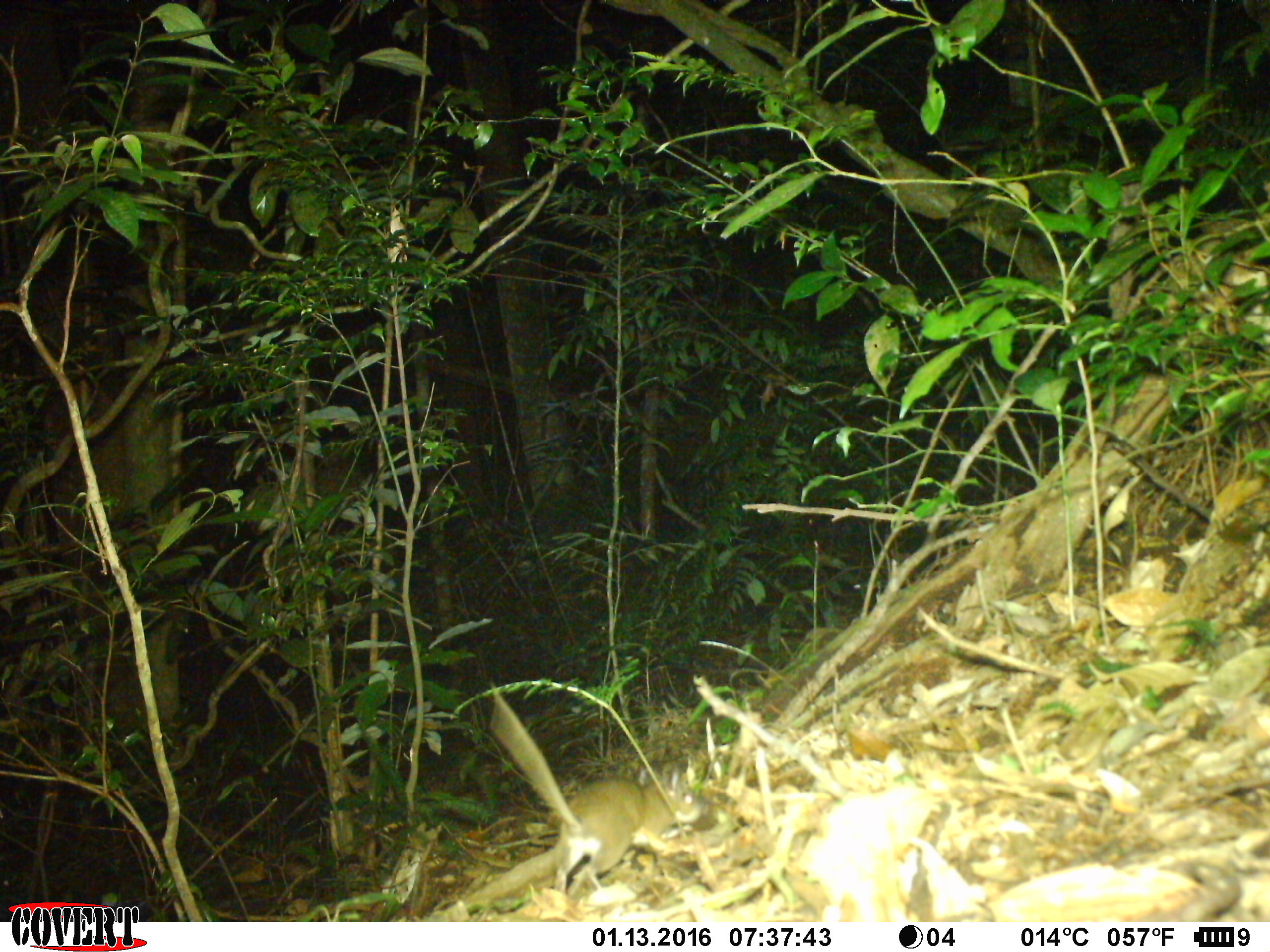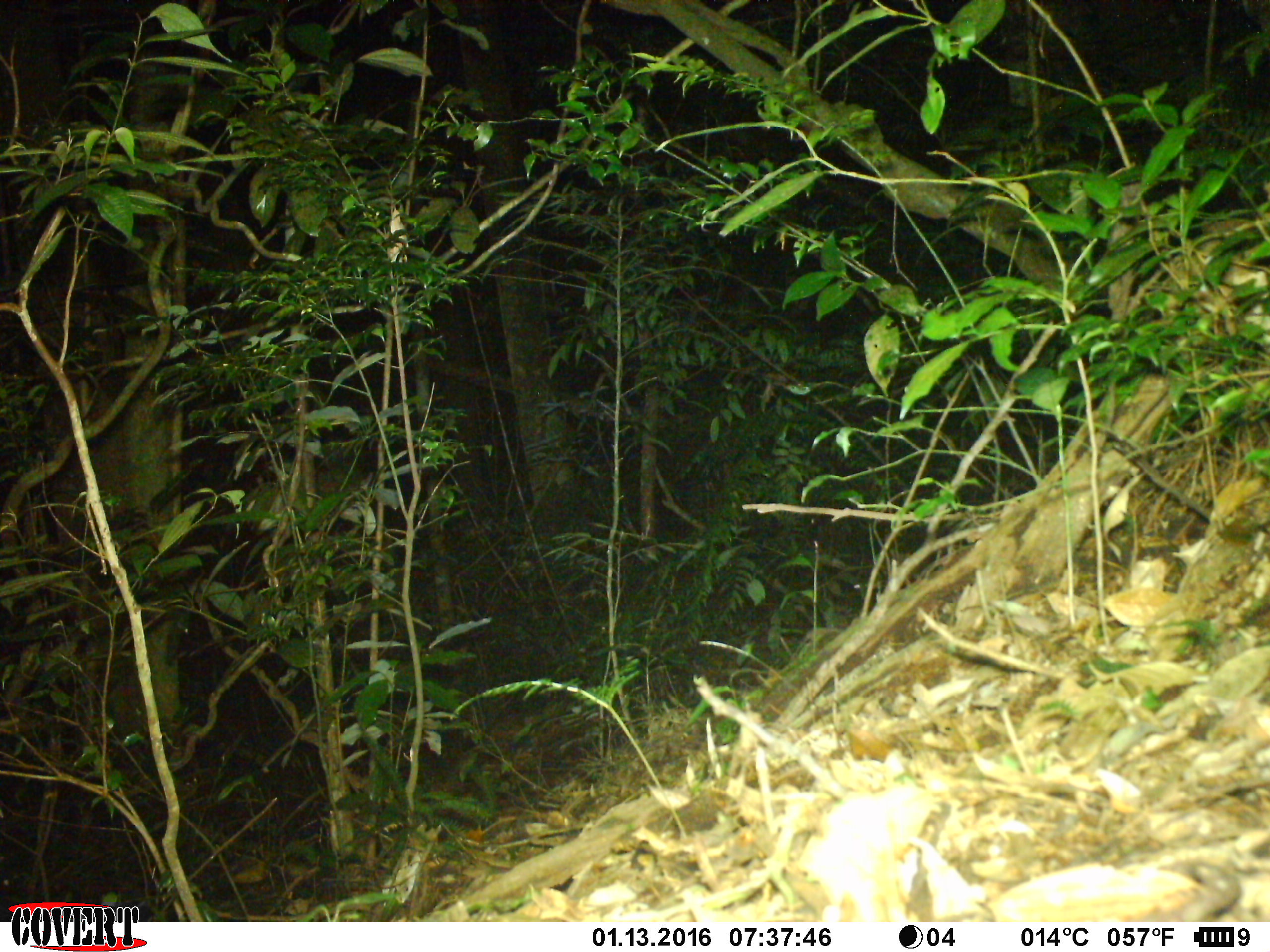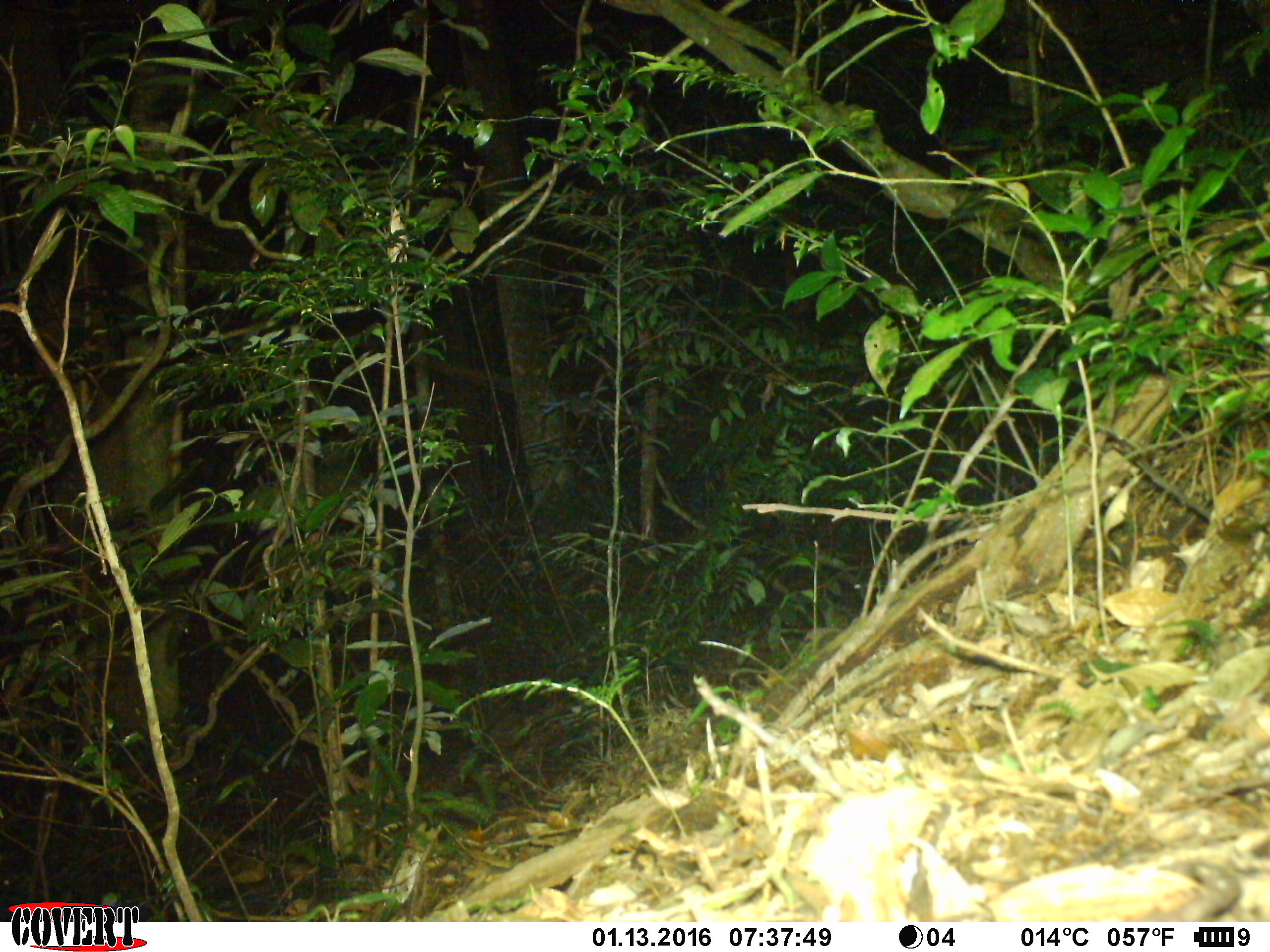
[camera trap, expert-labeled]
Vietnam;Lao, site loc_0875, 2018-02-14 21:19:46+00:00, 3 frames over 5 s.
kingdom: Animalia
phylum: Chordata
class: Mammalia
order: Rodentia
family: Muridae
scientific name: Muridae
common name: old-world mice and rats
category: unidentified murid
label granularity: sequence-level